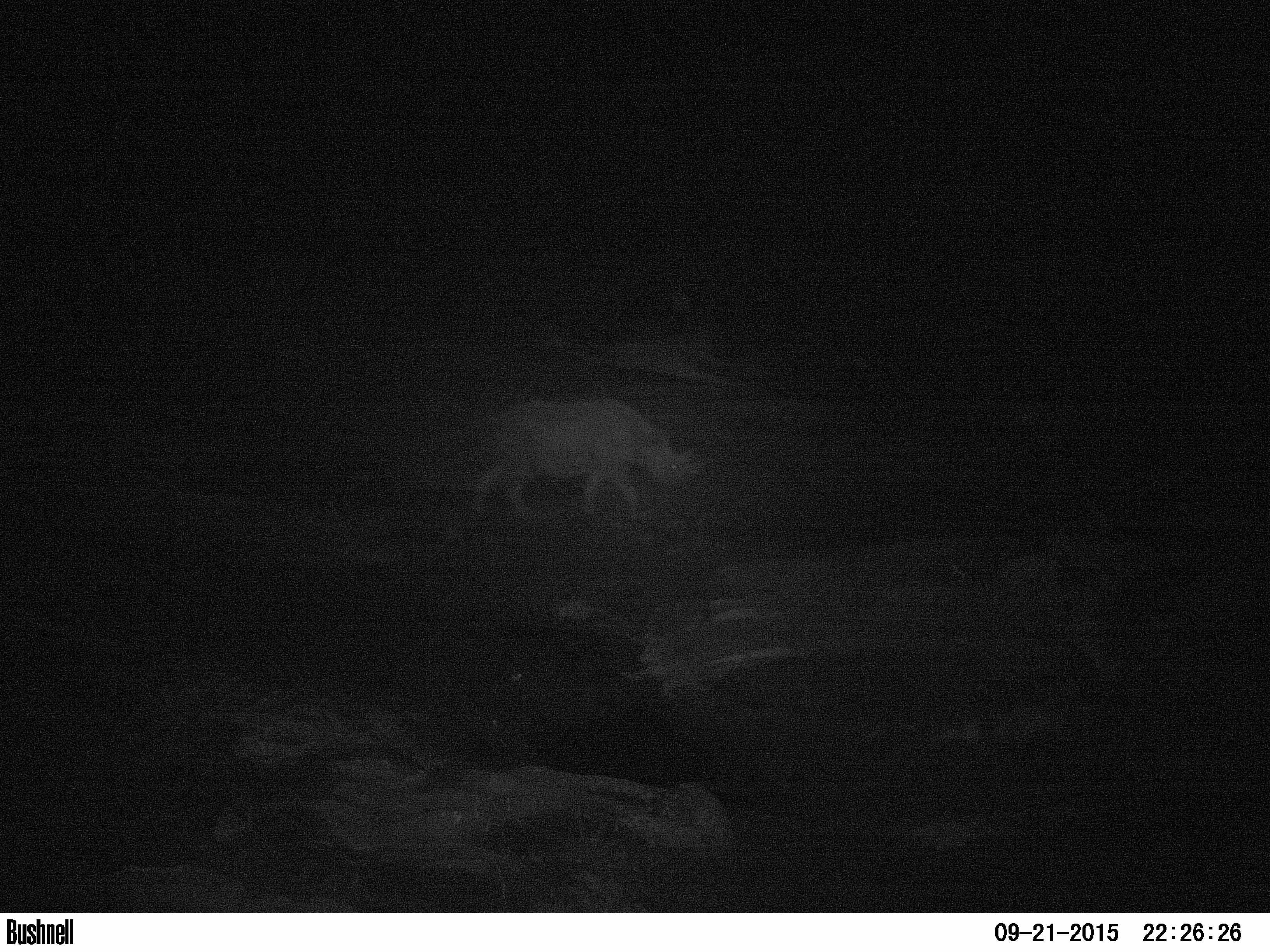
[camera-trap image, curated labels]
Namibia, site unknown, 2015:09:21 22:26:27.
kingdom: Animalia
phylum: Chordata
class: Mammalia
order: Perissodactyla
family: Rhinocerotidae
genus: Diceros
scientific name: Diceros bicornis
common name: black rhinoceros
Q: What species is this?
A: Diceros bicornis (black rhinoceros).